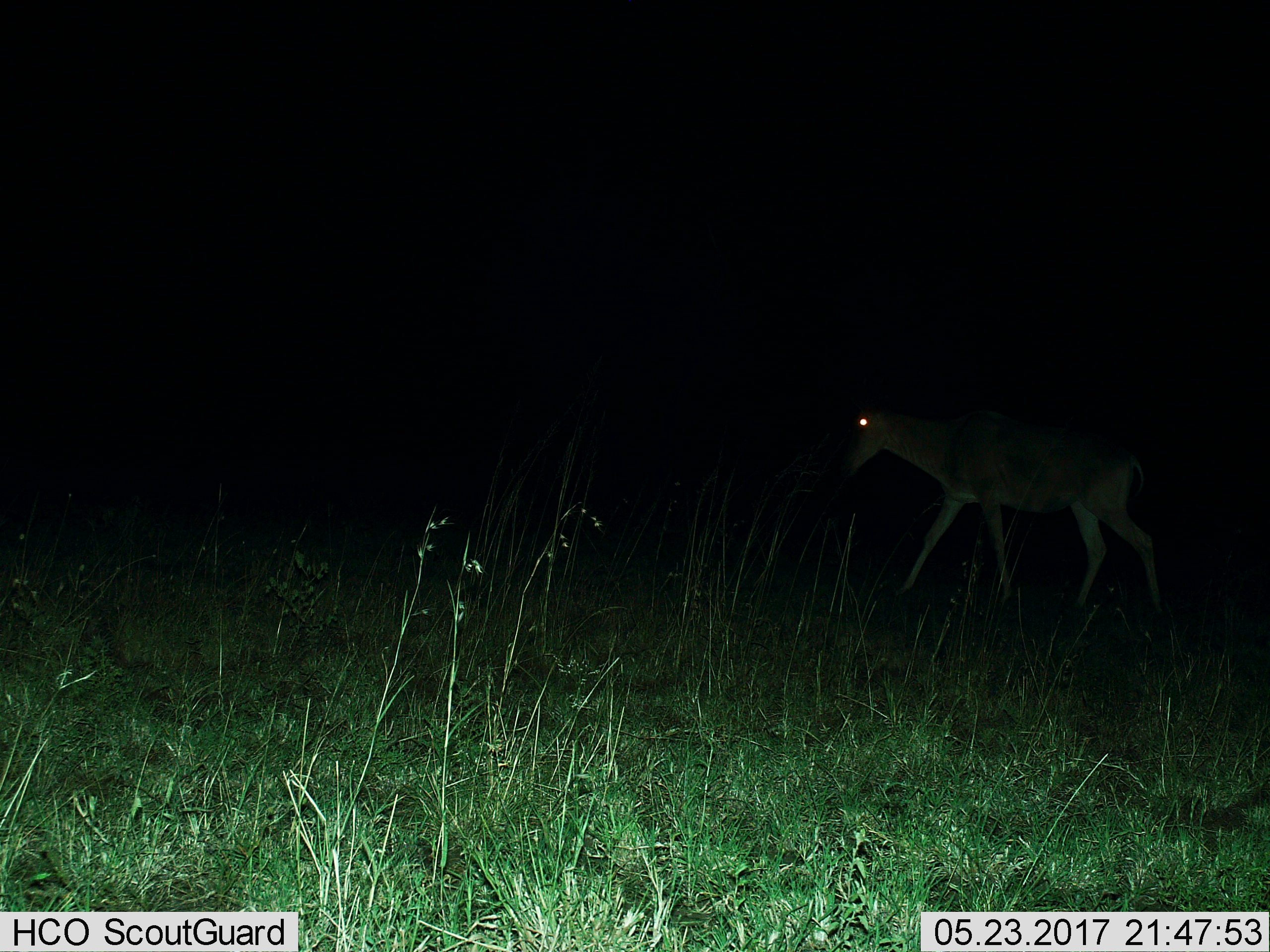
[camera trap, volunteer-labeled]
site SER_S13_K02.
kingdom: Animalia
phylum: Chordata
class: Mammalia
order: Artiodactyla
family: Bovidae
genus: Alcelaphus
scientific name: Alcelaphus buselaphus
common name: hartebeest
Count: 1.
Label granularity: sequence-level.